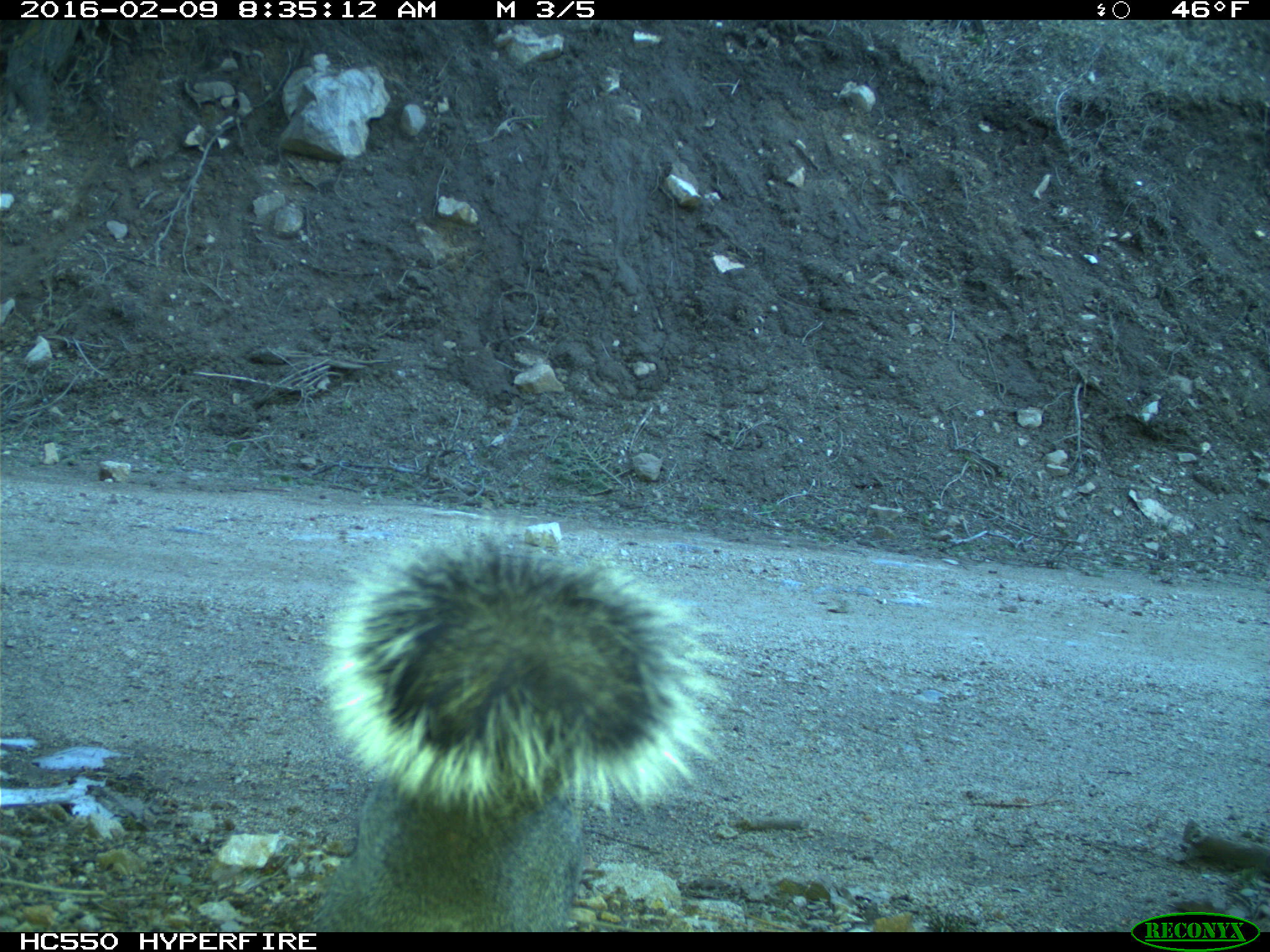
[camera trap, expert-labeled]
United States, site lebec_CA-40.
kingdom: Animalia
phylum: Chordata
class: Mammalia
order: Rodentia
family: Sciuridae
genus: Sciurus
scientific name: Sciurus carolinensis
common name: eastern gray squirrel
Sciurus carolinensis (eastern gray squirrel).